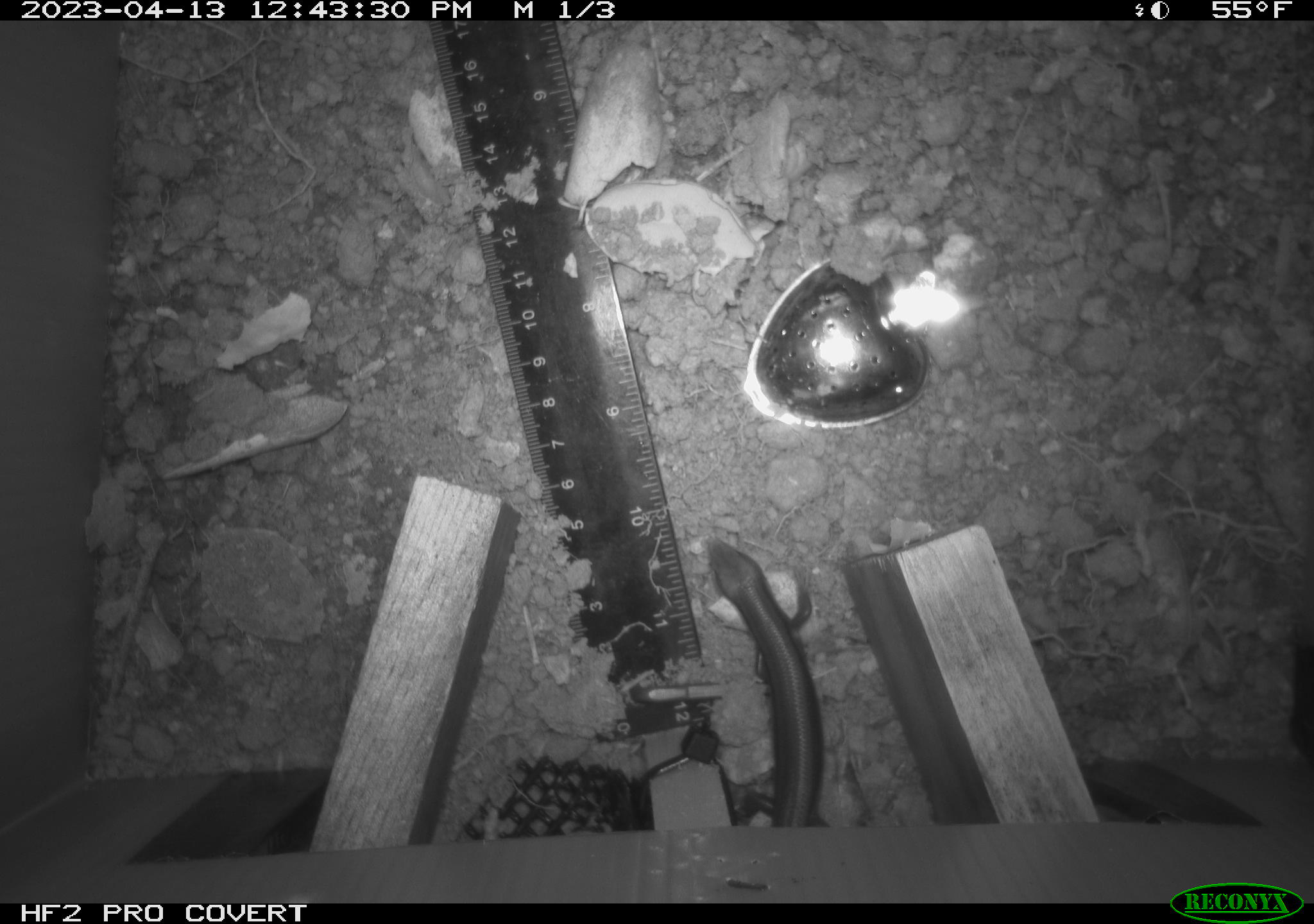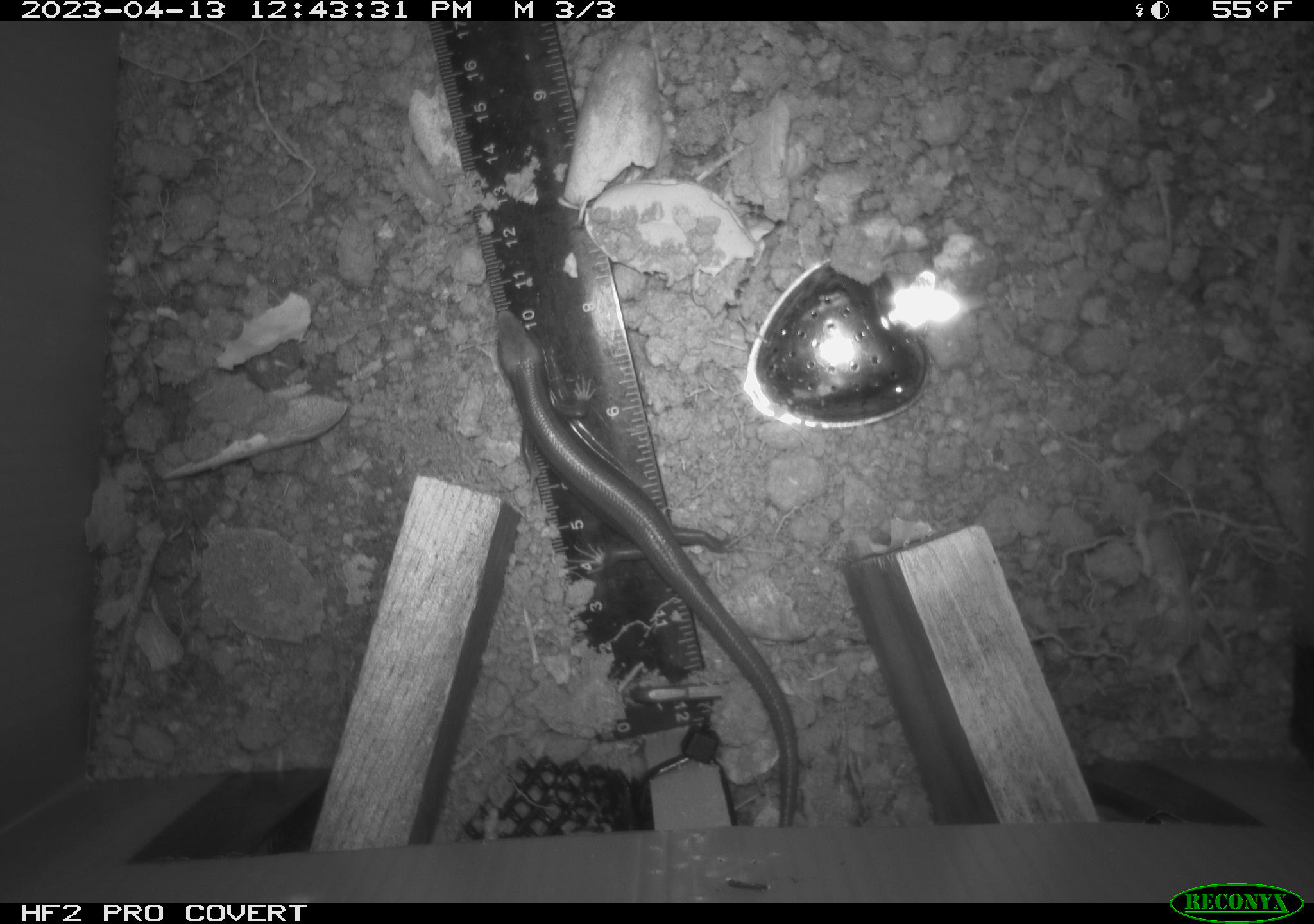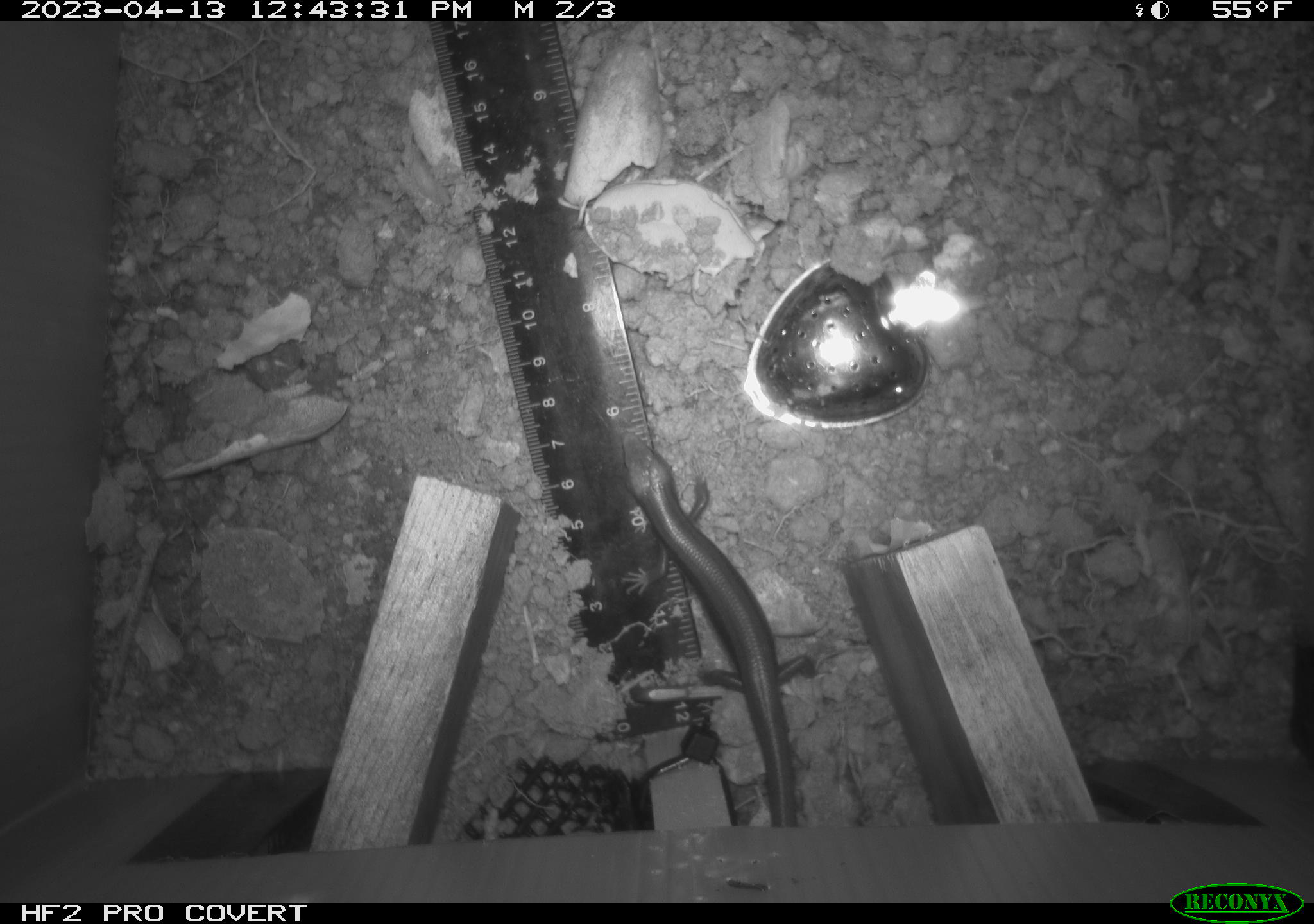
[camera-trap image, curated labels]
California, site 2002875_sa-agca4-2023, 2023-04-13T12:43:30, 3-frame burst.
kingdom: Animalia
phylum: Chordata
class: Reptilia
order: Squamata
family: Scincidae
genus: Plestiodon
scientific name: Plestiodon skiltonianus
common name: western skink